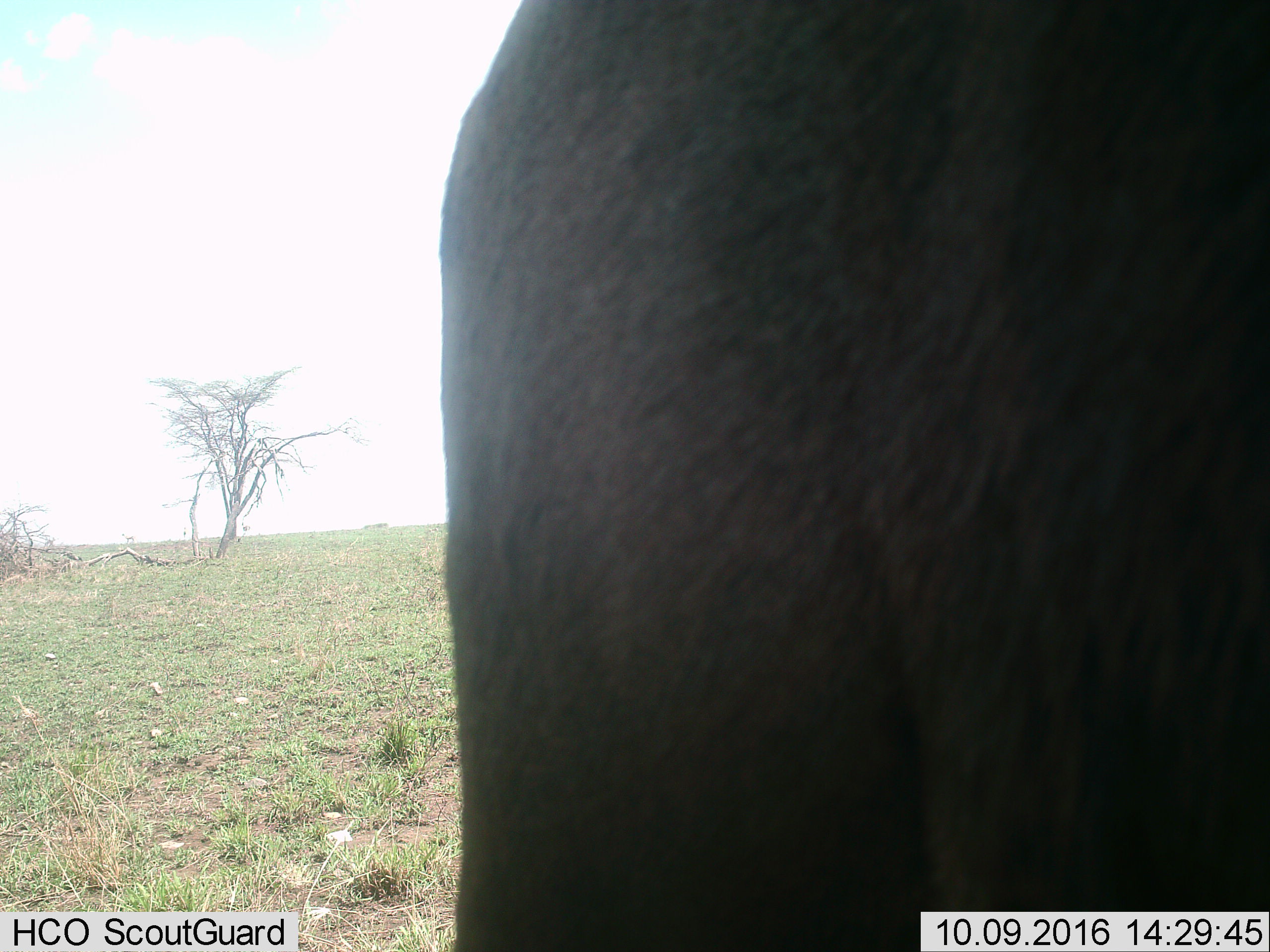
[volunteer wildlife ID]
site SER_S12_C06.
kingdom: Animalia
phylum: Chordata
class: Mammalia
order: Artiodactyla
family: Bovidae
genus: Connochaetes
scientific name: Connochaetes taurinus taurinus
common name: blue wildebeest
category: wildebeestblue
Wildebeestblue (blue wildebeest) (Connochaetes taurinus taurinus), count 1. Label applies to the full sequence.